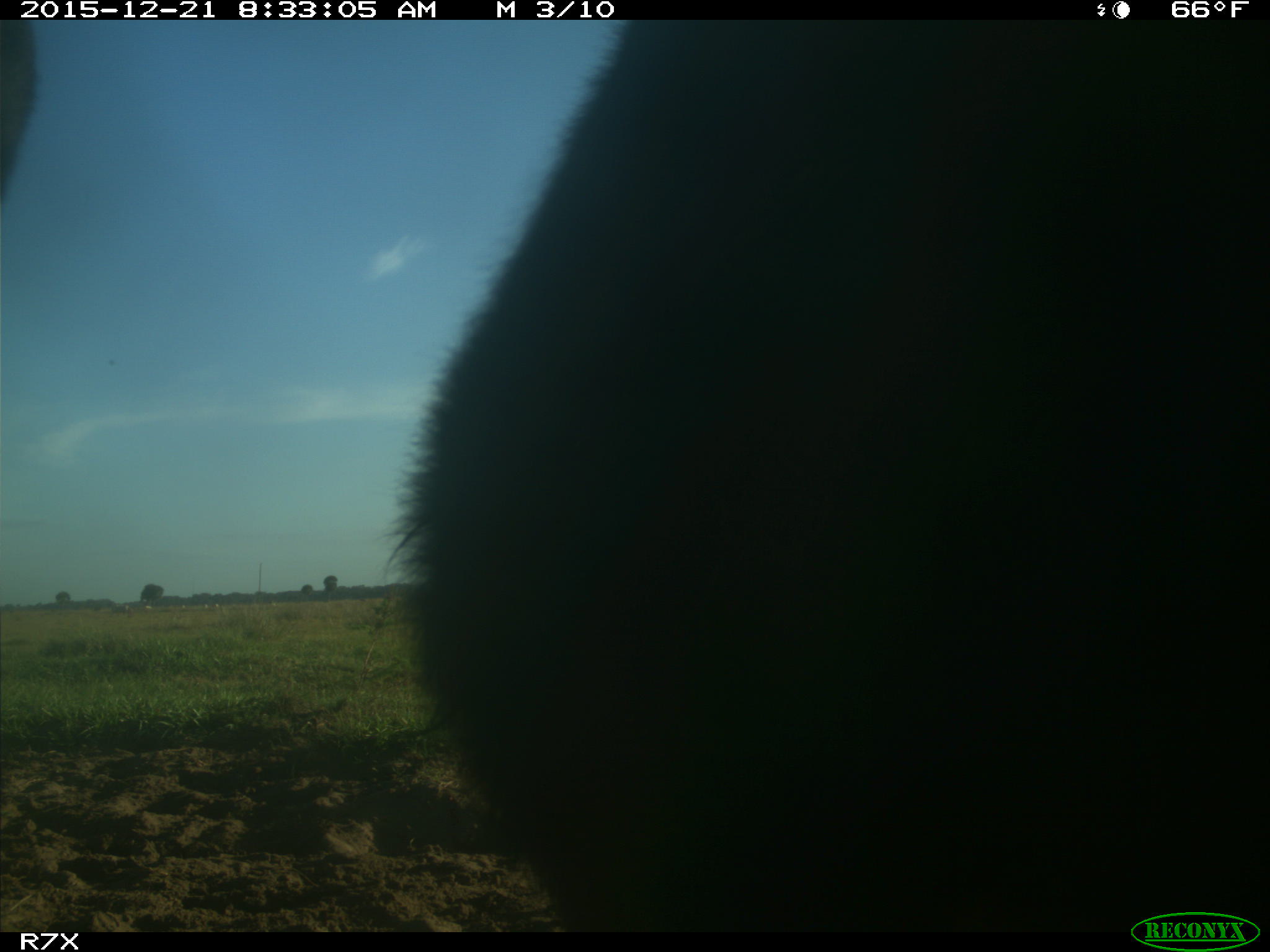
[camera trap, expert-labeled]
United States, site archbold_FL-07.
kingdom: Animalia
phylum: Chordata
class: Mammalia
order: Artiodactyla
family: Bovidae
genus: Bos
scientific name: Bos taurus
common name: domestic cow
Bos taurus (domestic cow).